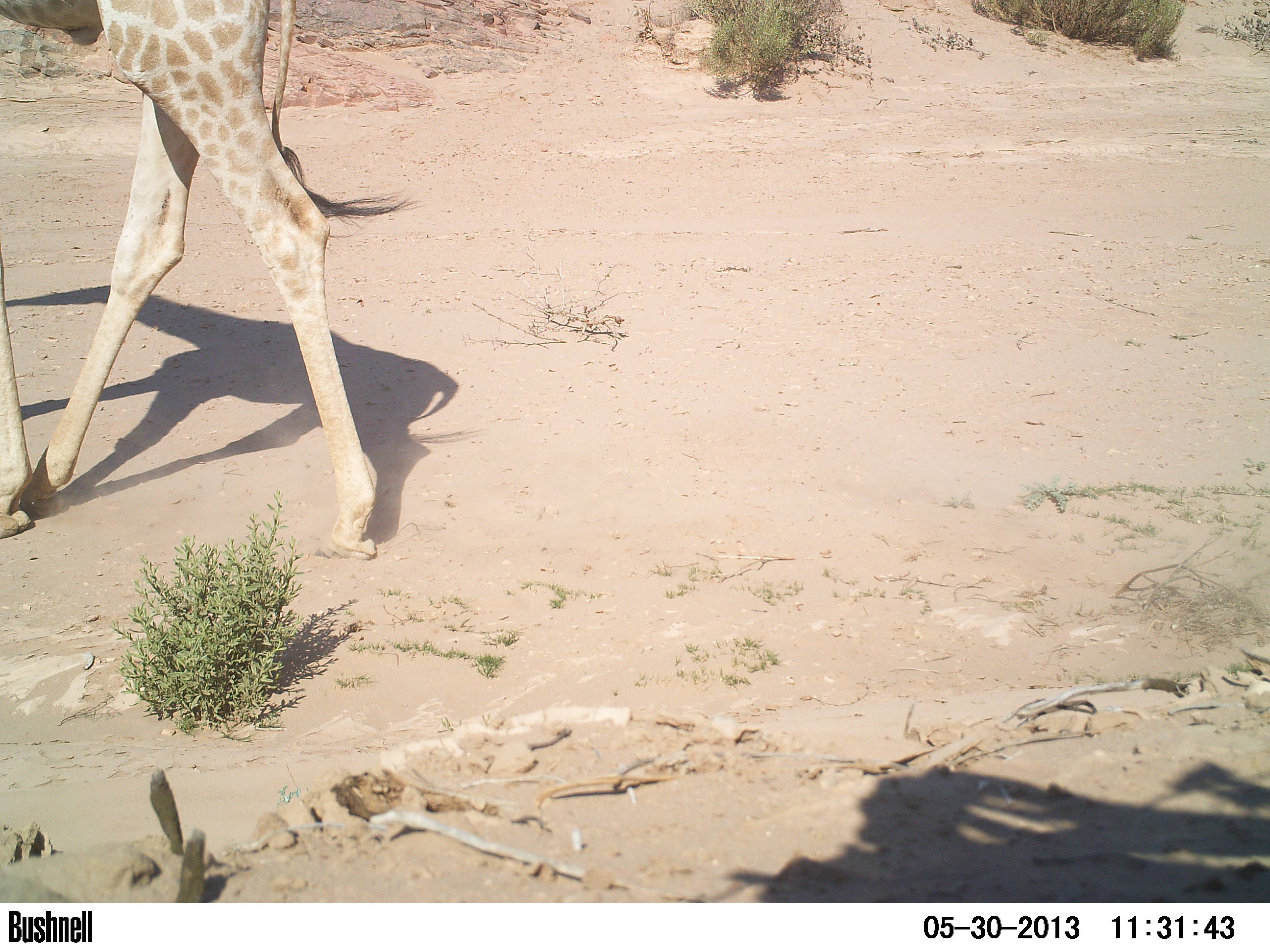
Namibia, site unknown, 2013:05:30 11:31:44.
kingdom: Animalia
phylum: Chordata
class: Mammalia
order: Artiodactyla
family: Giraffidae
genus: Giraffa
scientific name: Giraffa camelopardalis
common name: giraffe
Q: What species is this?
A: Giraffa camelopardalis (giraffe).